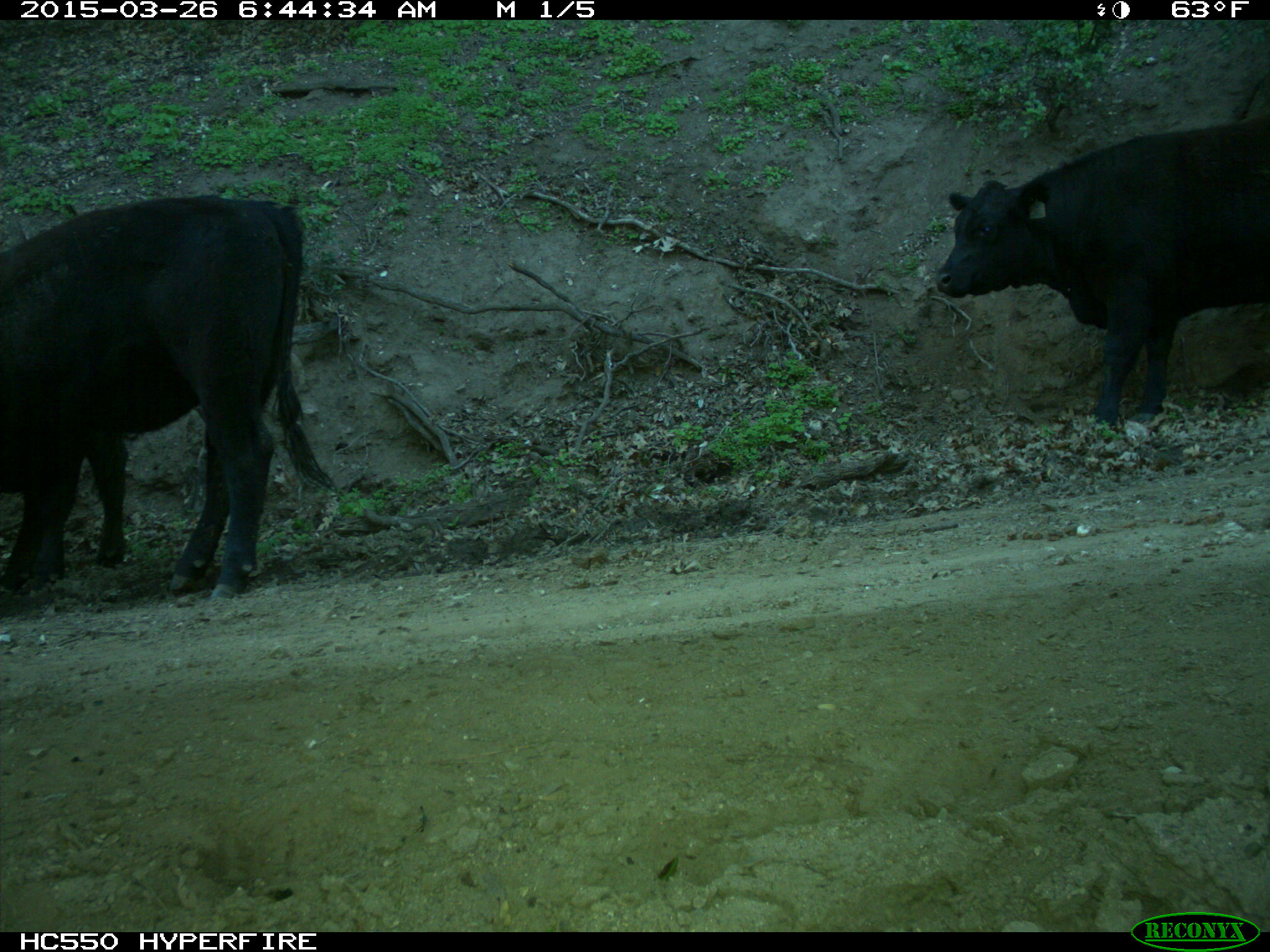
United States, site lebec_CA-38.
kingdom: Animalia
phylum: Chordata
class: Mammalia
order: Artiodactyla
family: Bovidae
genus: Bos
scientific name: Bos taurus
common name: domestic cow